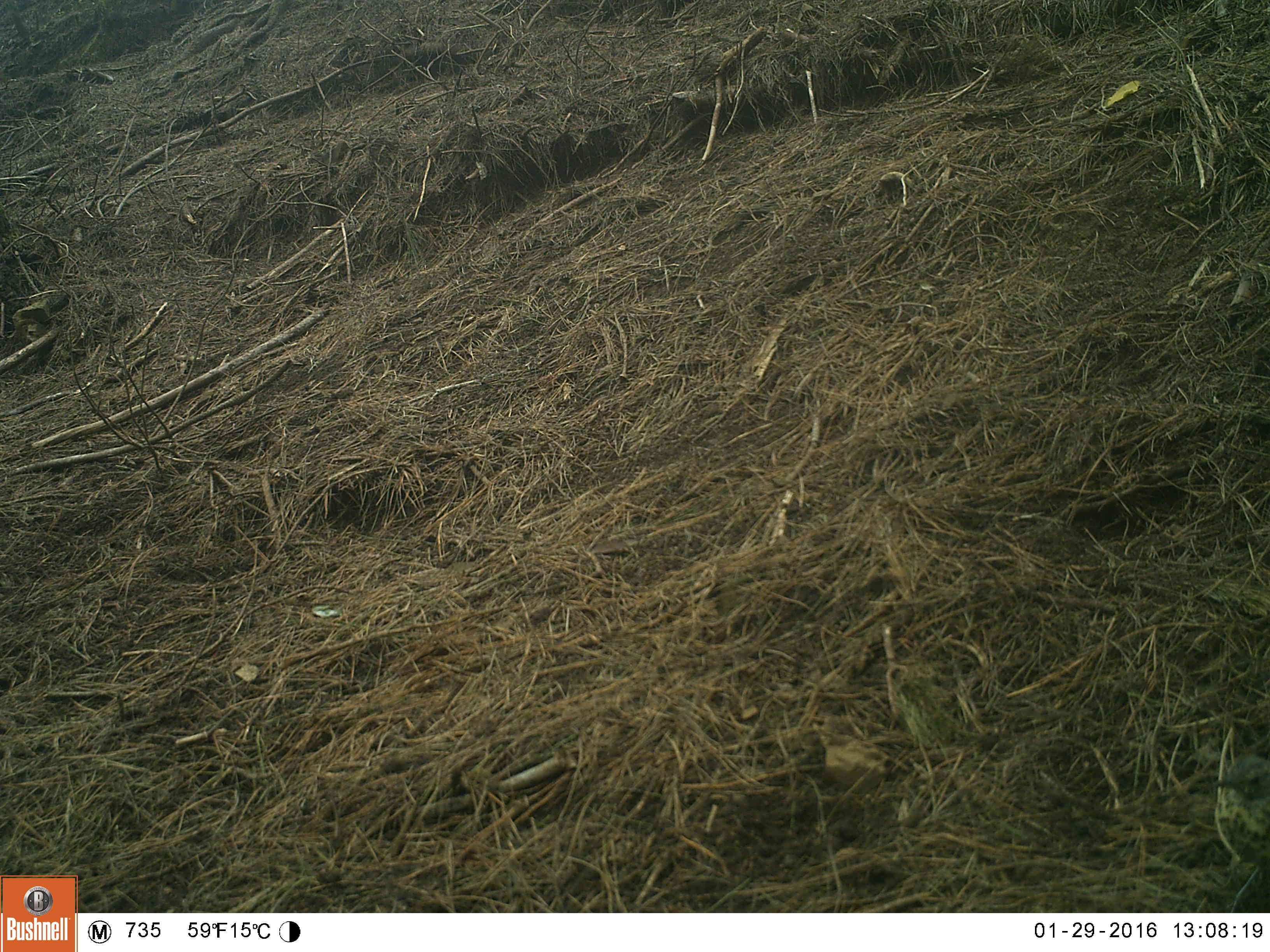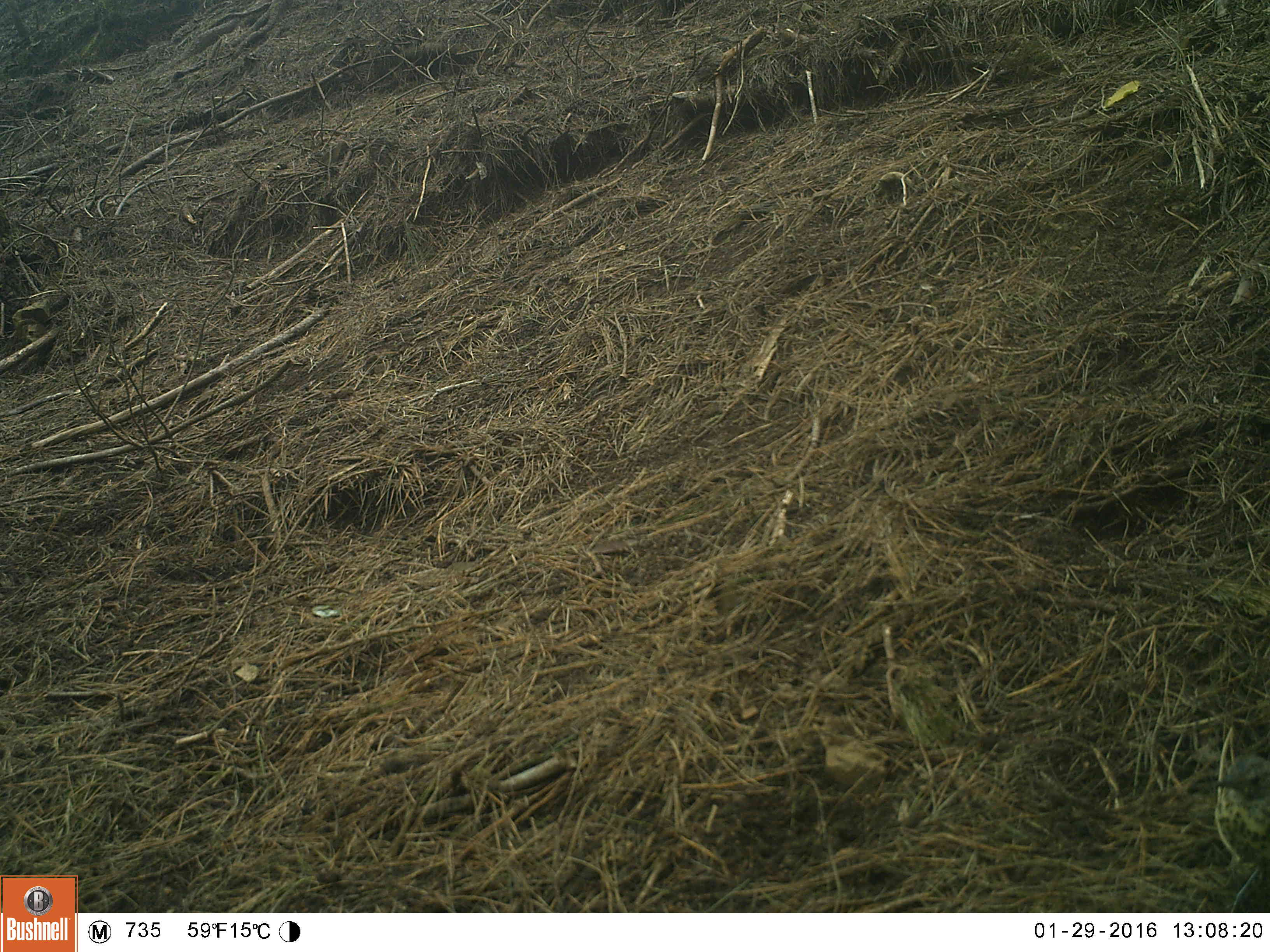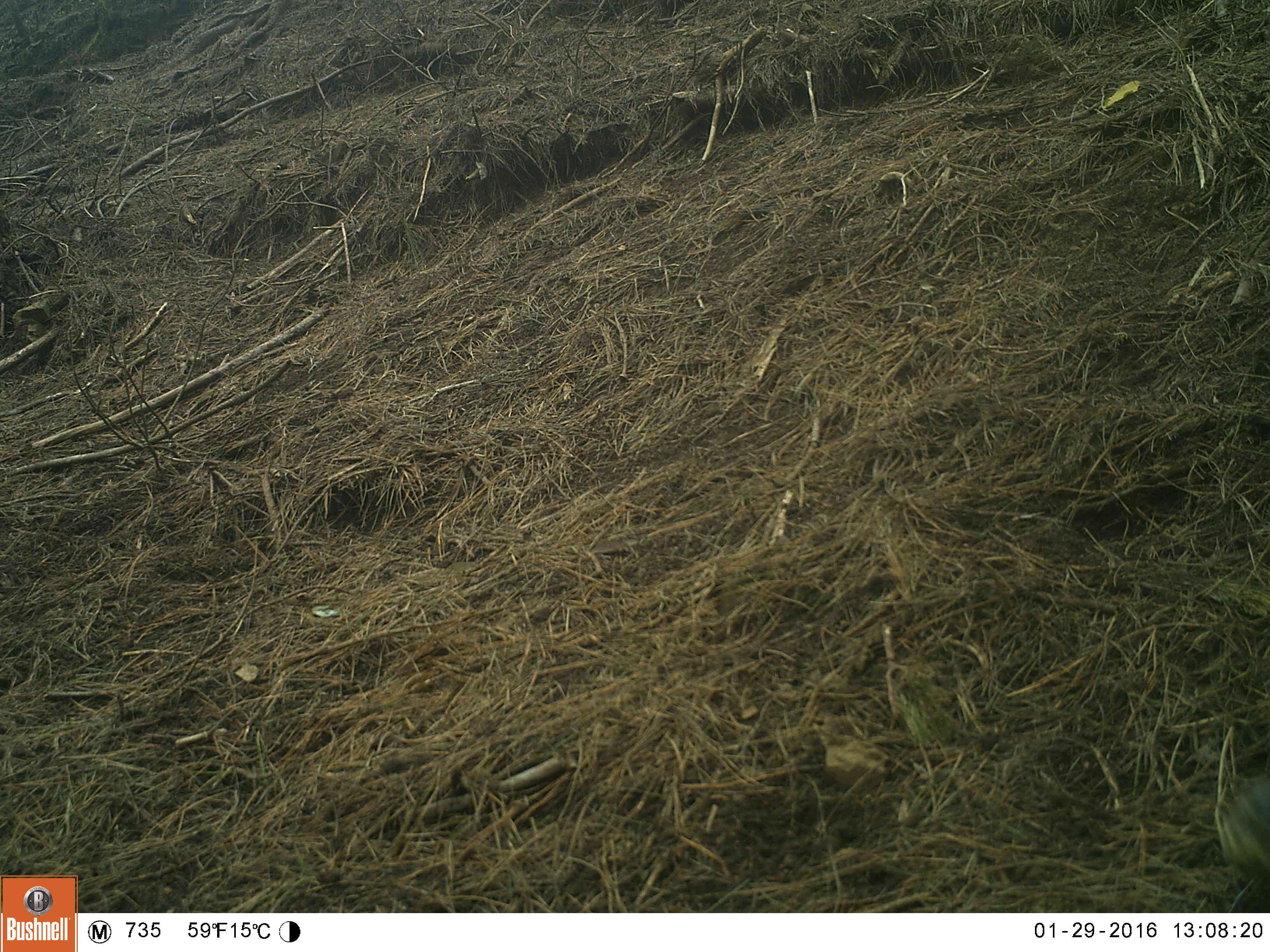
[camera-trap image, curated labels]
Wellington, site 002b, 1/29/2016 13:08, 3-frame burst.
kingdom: Animalia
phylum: Chordata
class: Aves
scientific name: Aves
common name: bird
Bird (Aves).